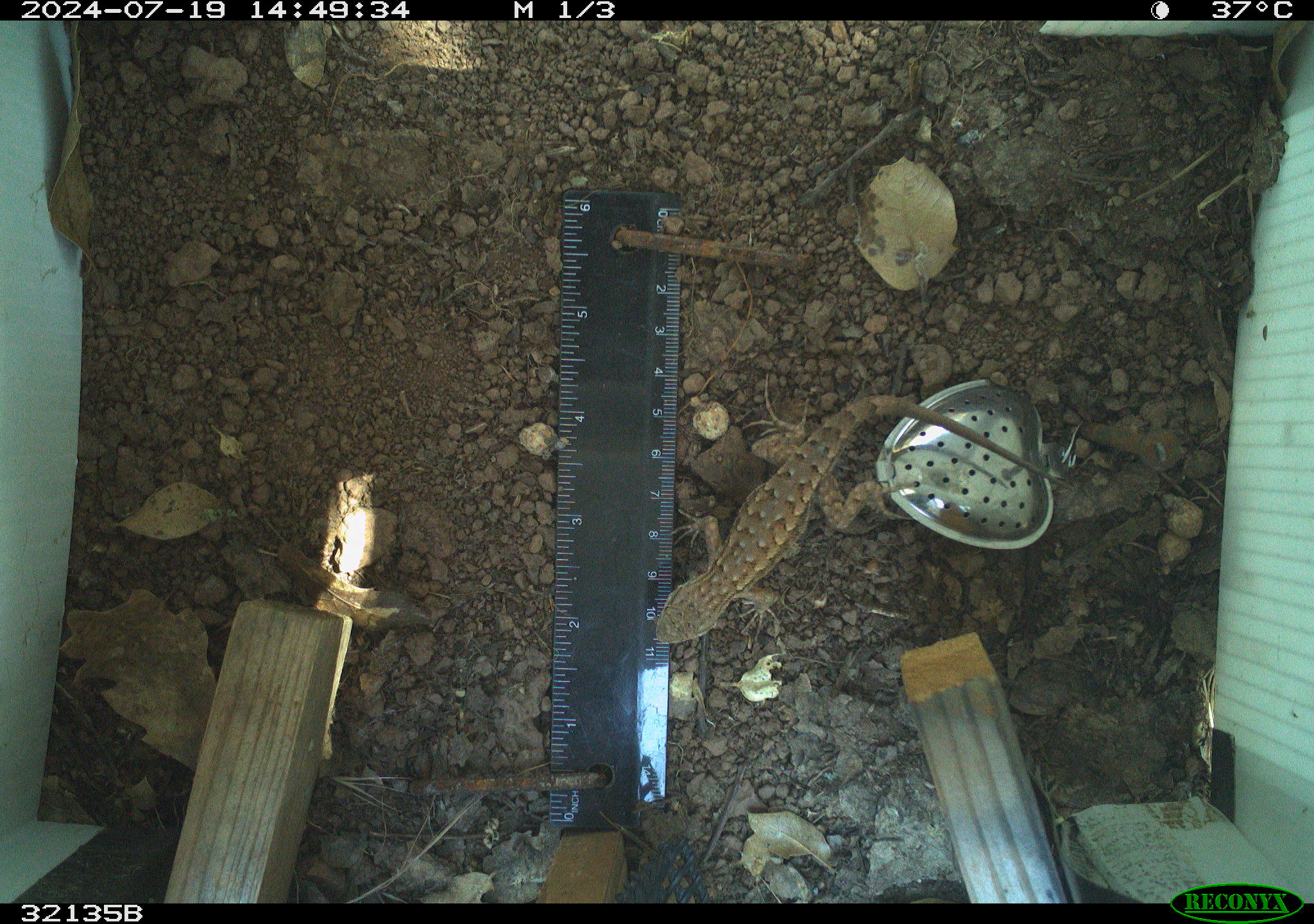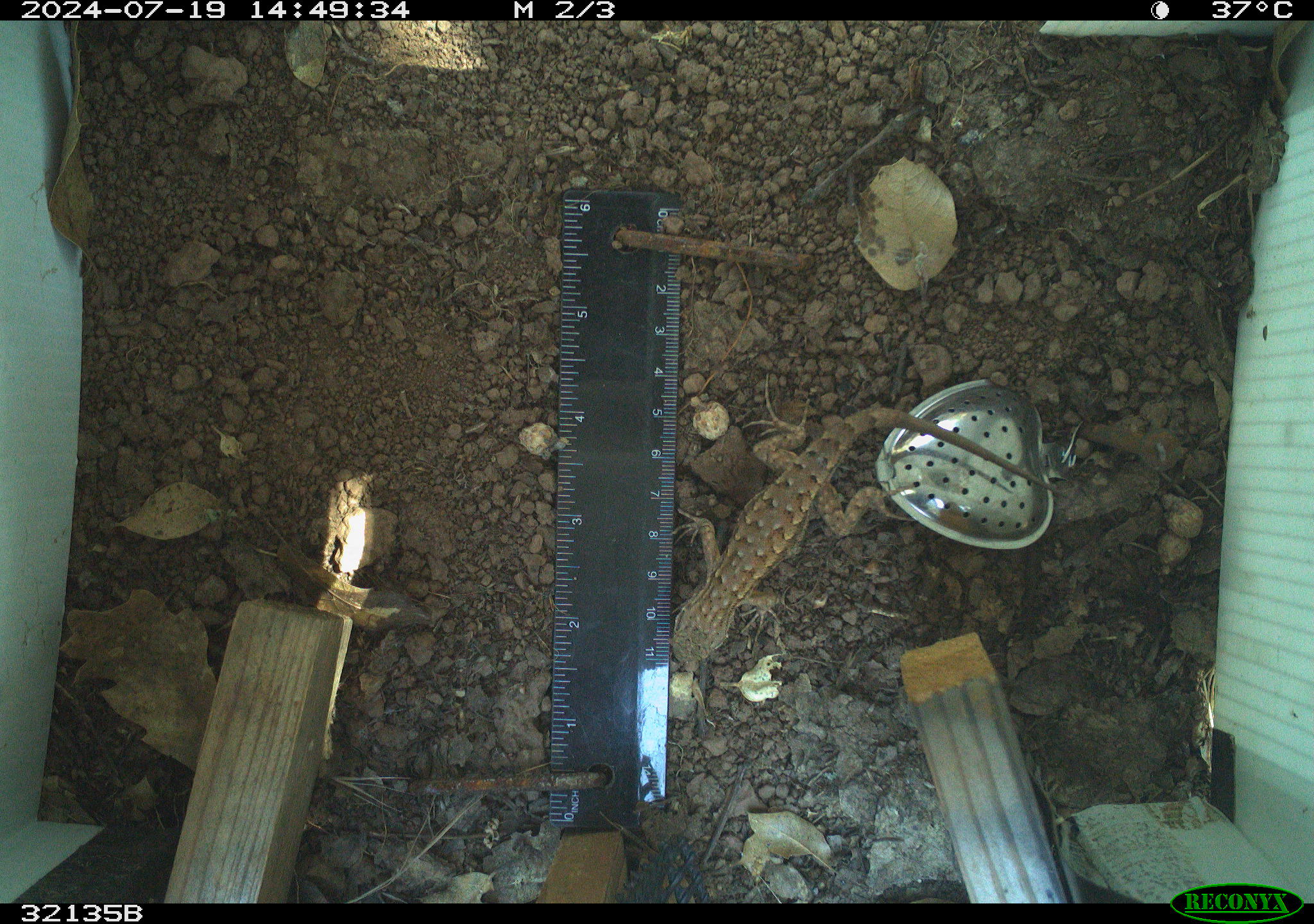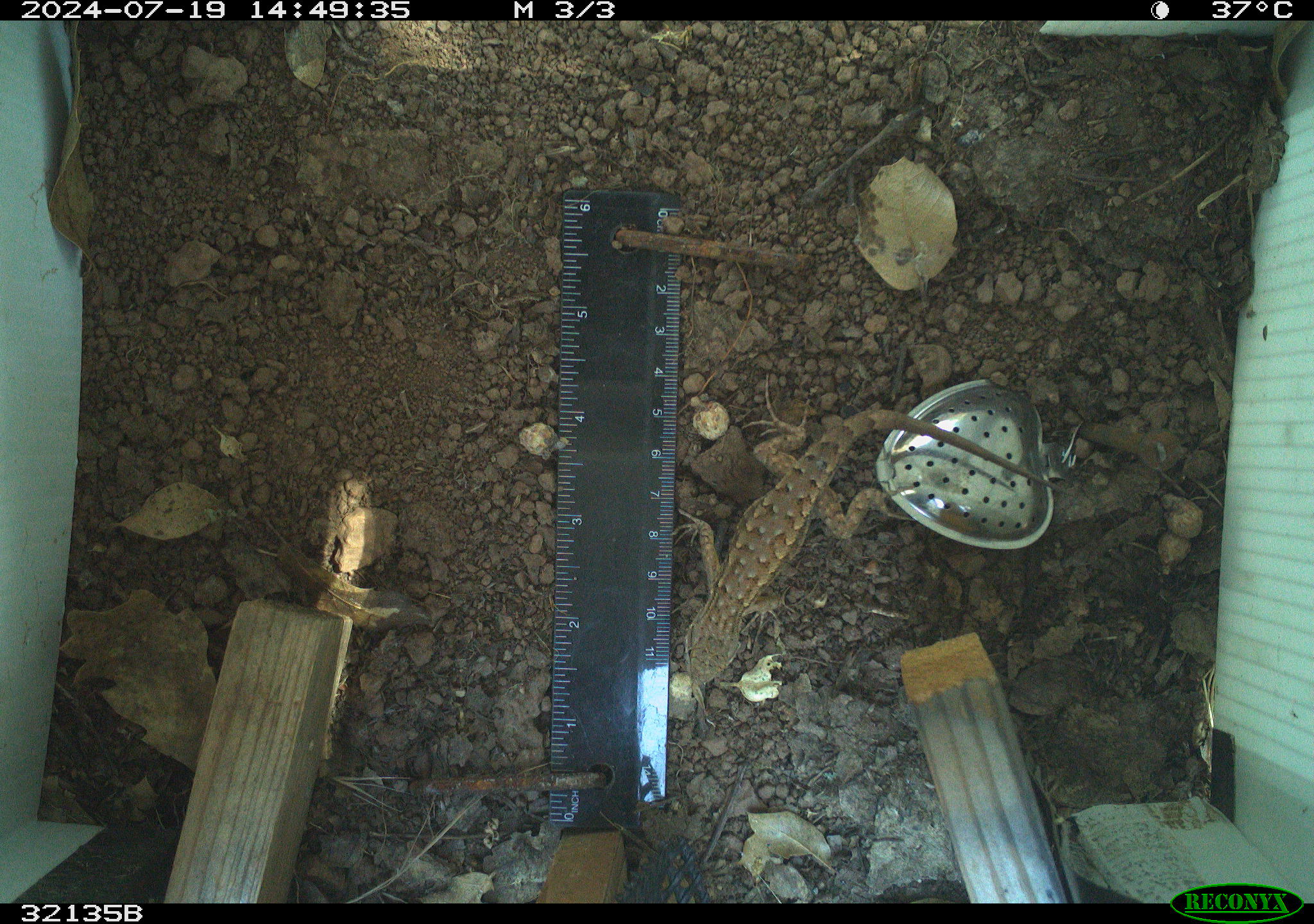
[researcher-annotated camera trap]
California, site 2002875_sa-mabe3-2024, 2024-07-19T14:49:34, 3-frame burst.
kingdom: Animalia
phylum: Chordata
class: Reptilia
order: Squamata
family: Phrynosomatidae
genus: Sceloporus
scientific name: Sceloporus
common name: spiny lizards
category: sceloporus species